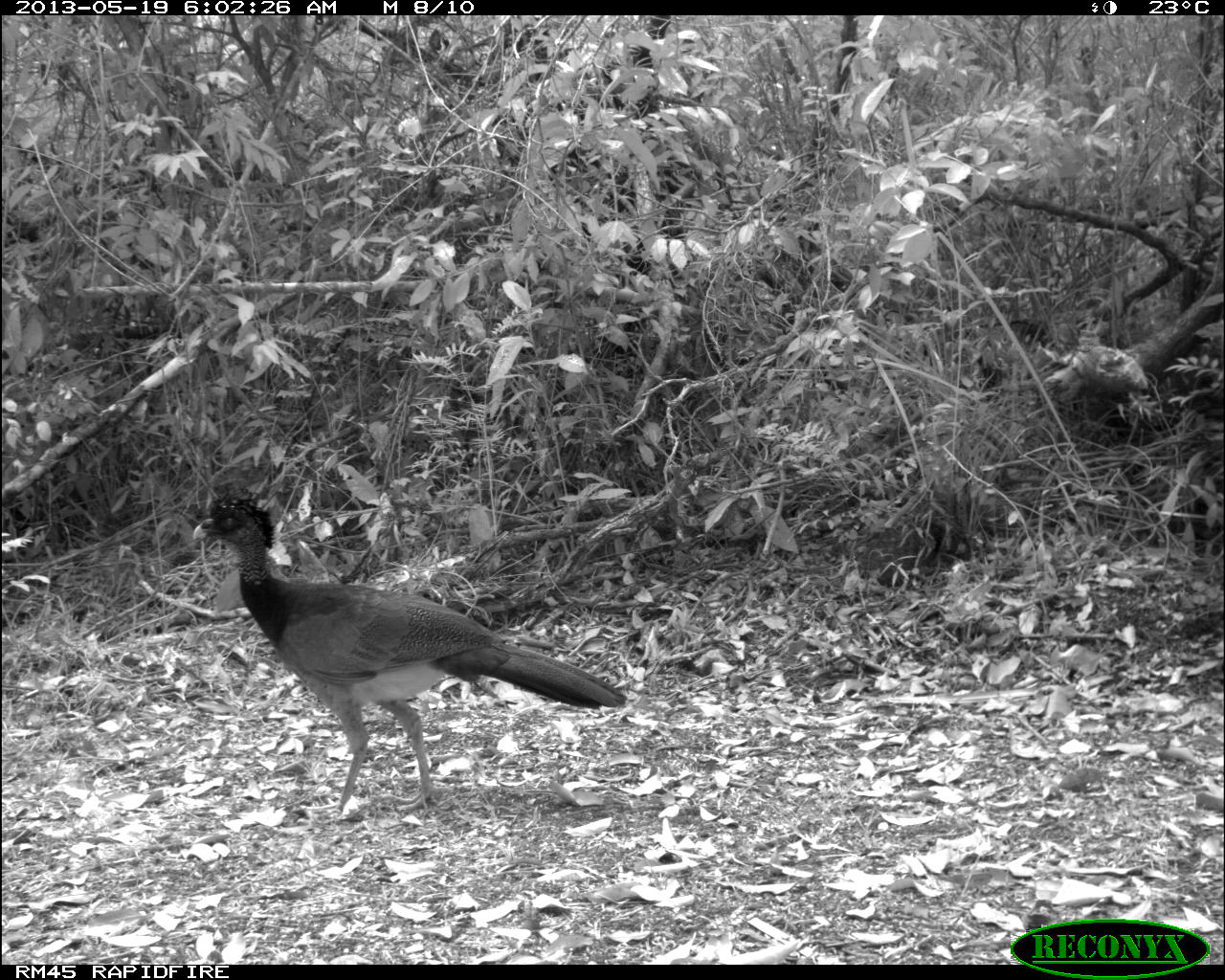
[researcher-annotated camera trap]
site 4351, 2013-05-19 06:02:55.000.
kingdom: Animalia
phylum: Chordata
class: Aves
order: Galliformes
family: Cracidae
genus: Crax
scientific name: Crax rubra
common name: great curassow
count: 2